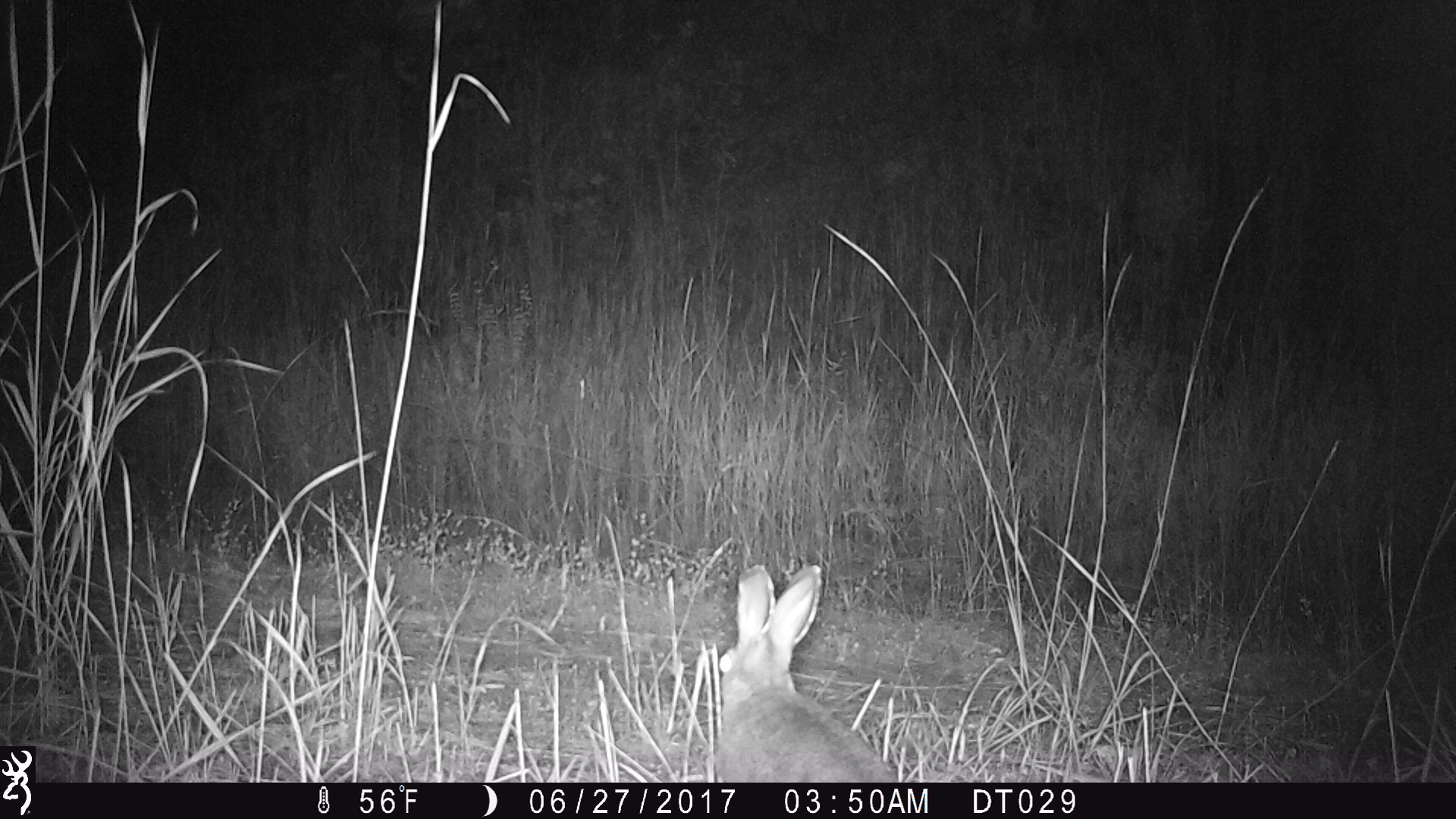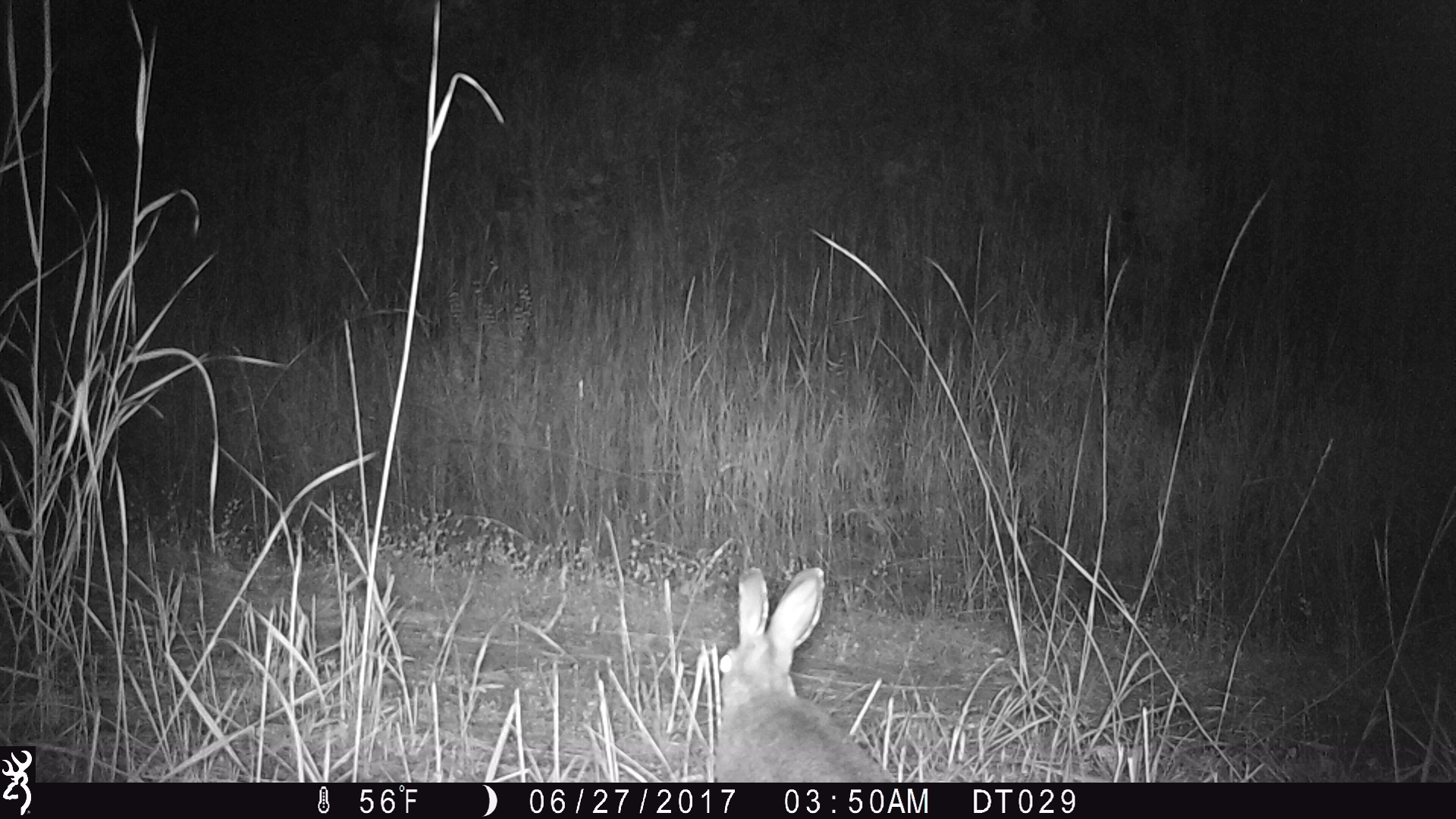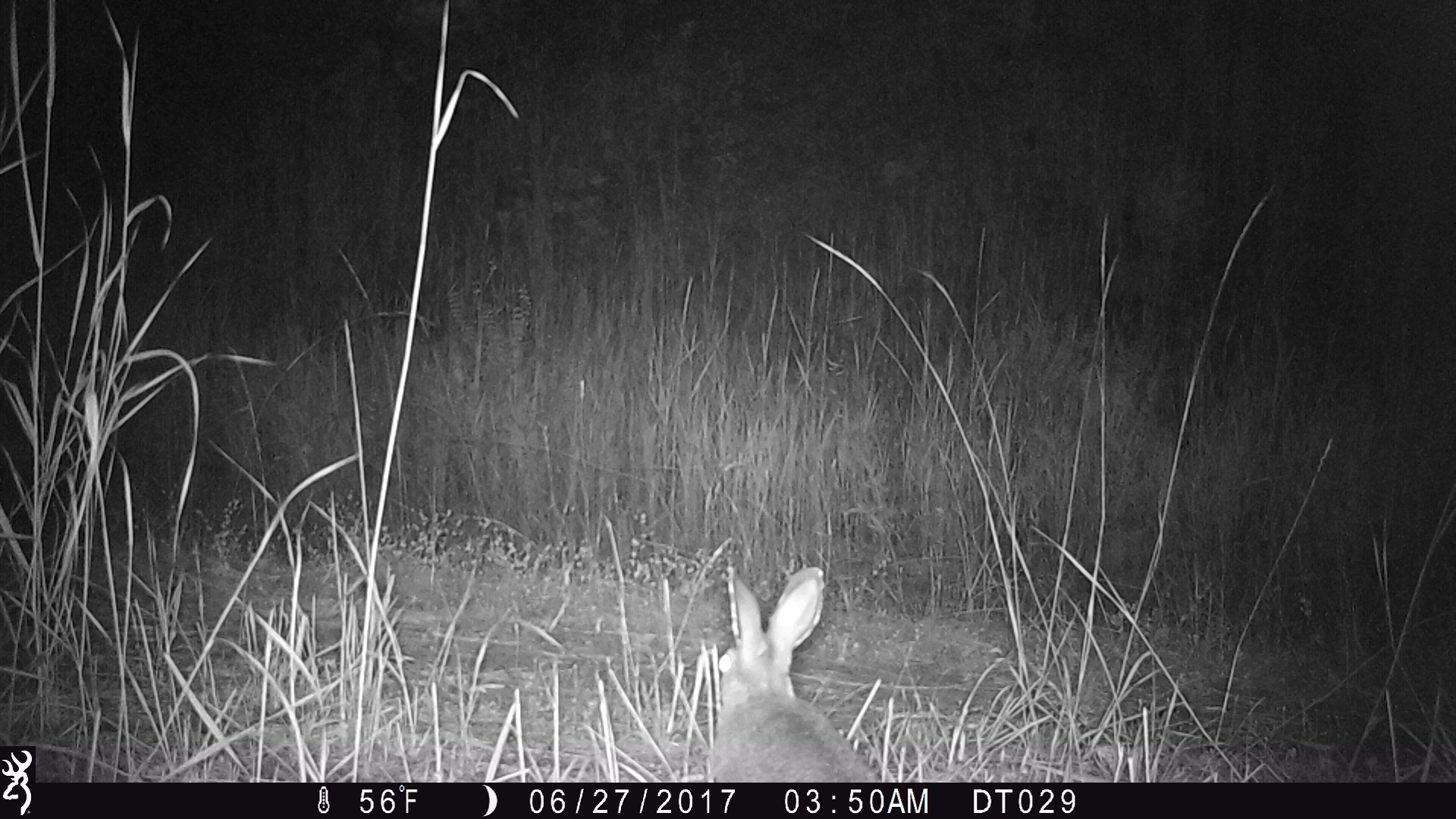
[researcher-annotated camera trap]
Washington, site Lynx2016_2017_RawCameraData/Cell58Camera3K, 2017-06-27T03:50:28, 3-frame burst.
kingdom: Animalia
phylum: Chordata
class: Mammalia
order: Lagomorpha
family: Leporidae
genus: Lepus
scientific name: Lepus americanus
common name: snowshoe hare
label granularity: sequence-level